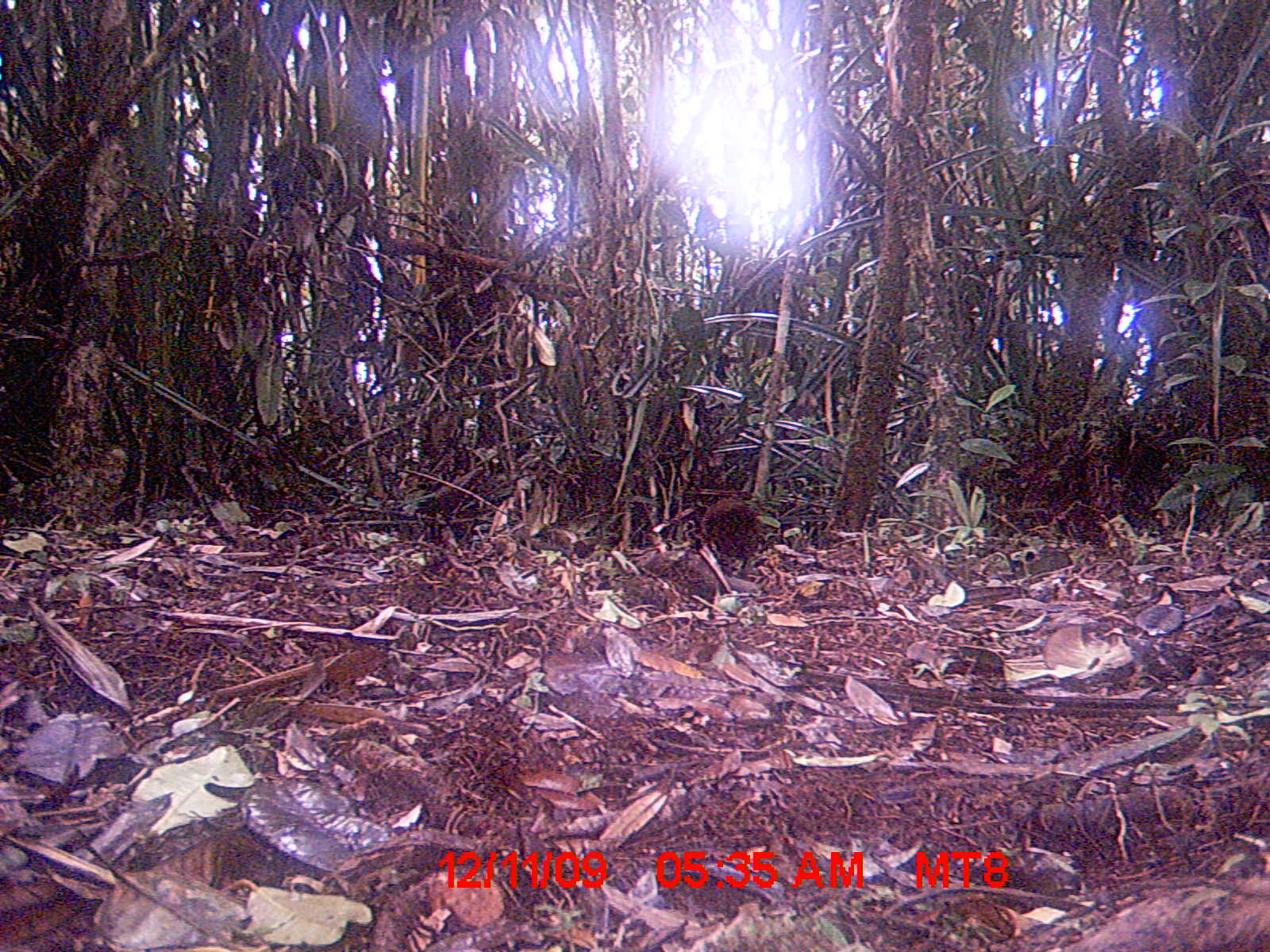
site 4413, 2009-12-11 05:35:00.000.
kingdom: Animalia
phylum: Chordata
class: Aves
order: Gruiformes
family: Sarothruridae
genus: Mentocrex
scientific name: Mentocrex kioloides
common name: madagascar wood rail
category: canirallus kioloides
Canirallus kioloides (madagascar wood rail) (Mentocrex kioloides), count 2.